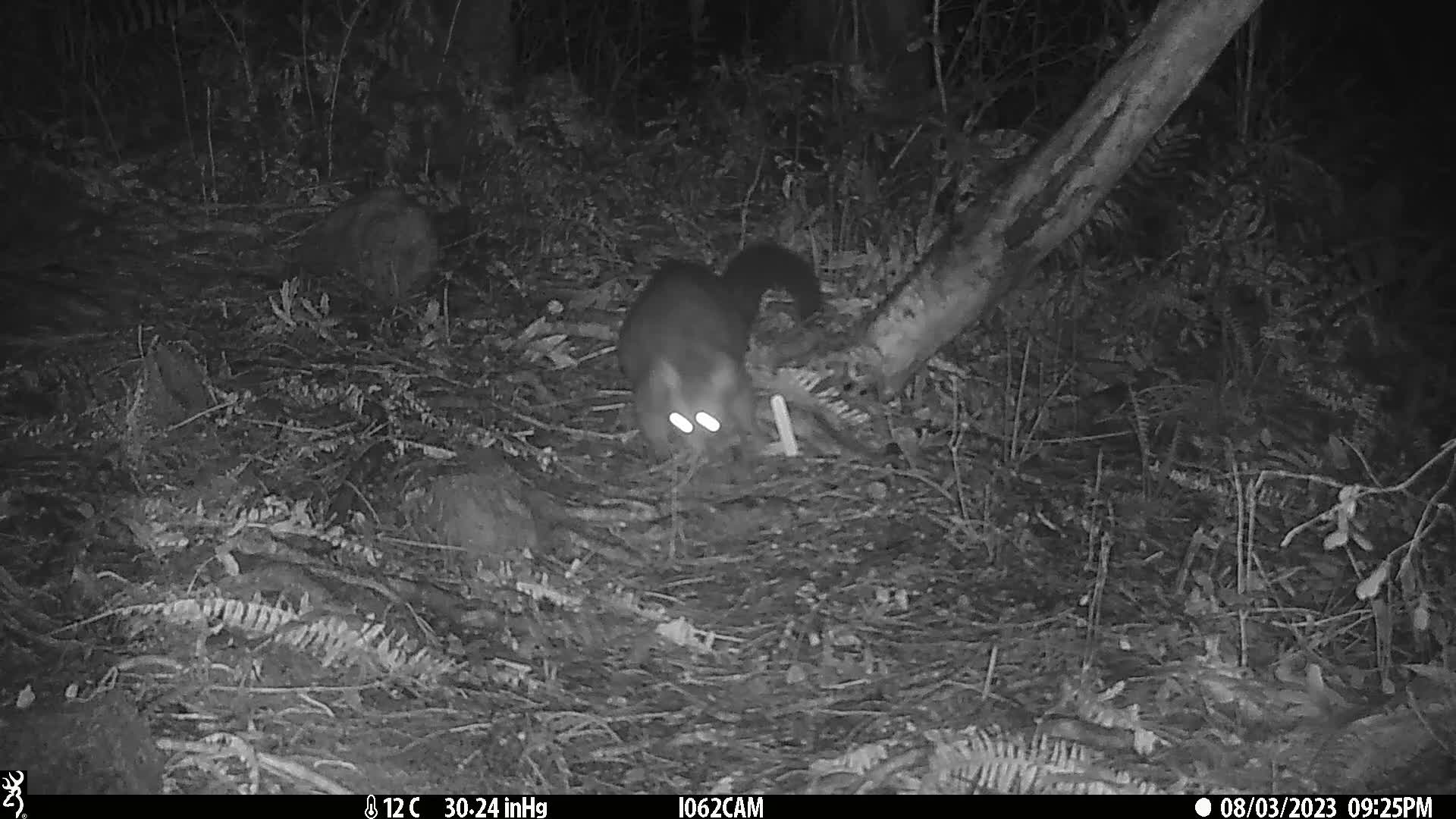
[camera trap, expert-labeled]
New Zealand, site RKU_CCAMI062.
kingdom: Animalia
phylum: Chordata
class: Mammalia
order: Diprotodontia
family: Phalangeridae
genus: Trichosurus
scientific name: Trichosurus vulpecula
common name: common brushtail possum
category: possum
Possum (common brushtail possum) (Trichosurus vulpecula).